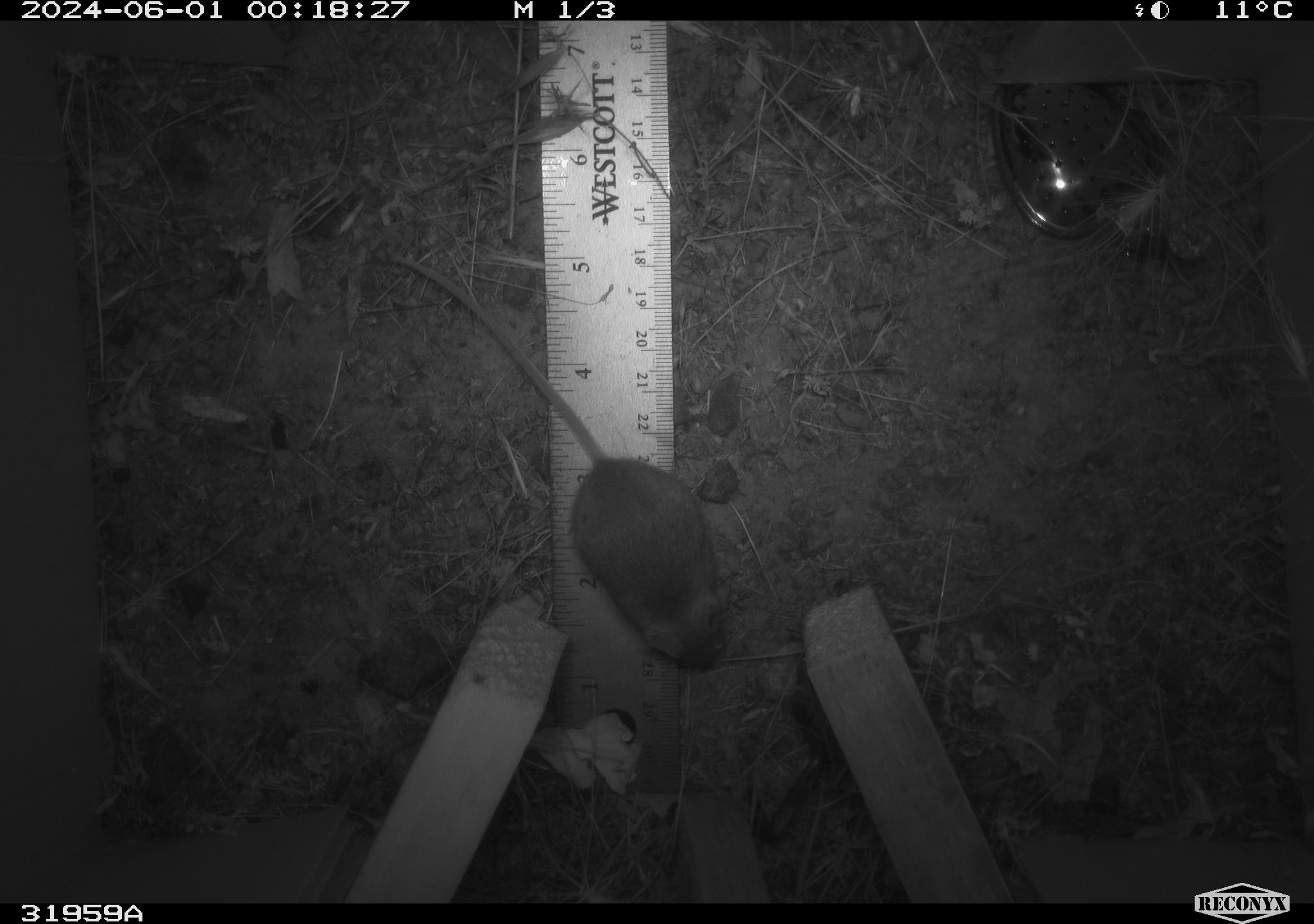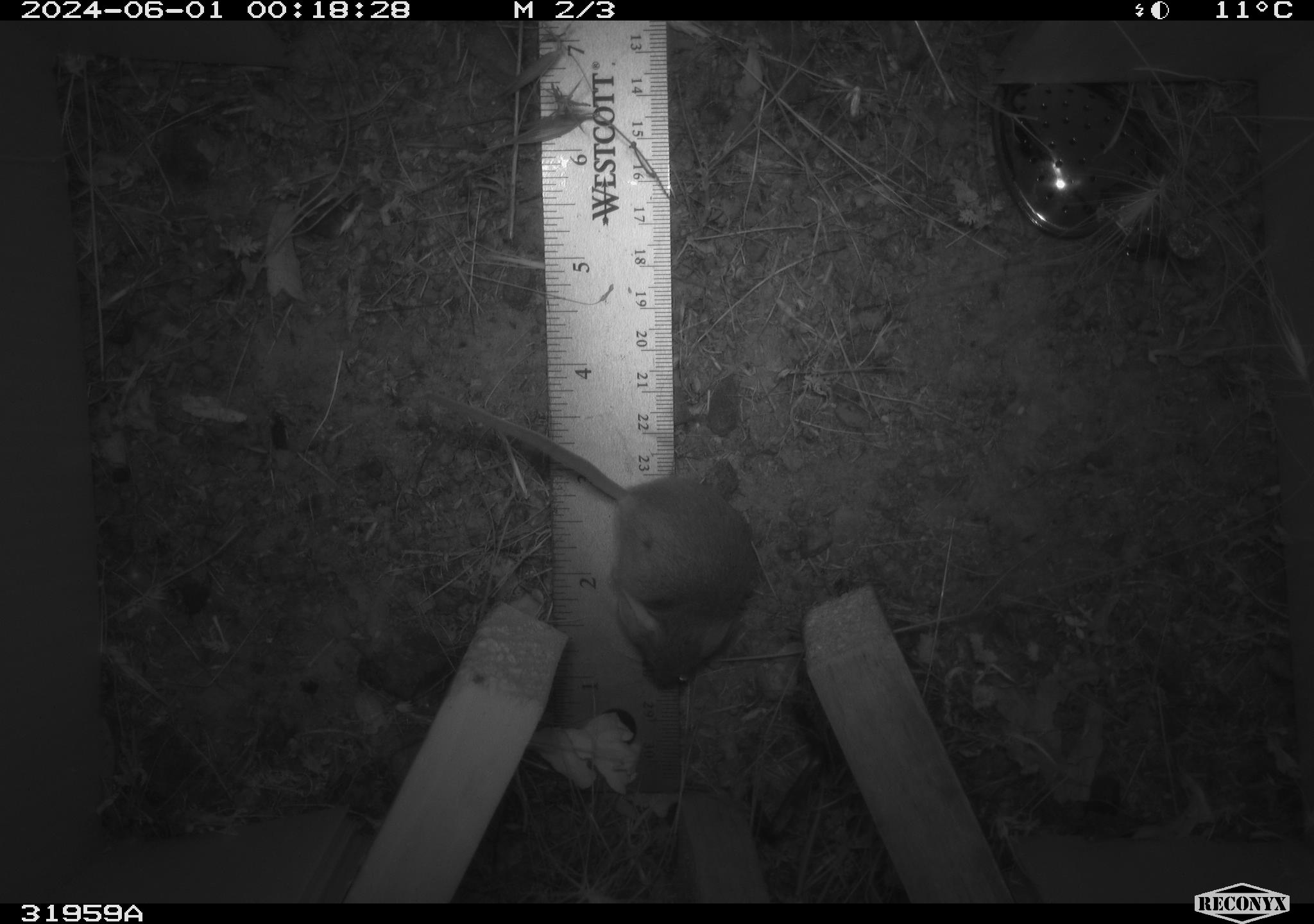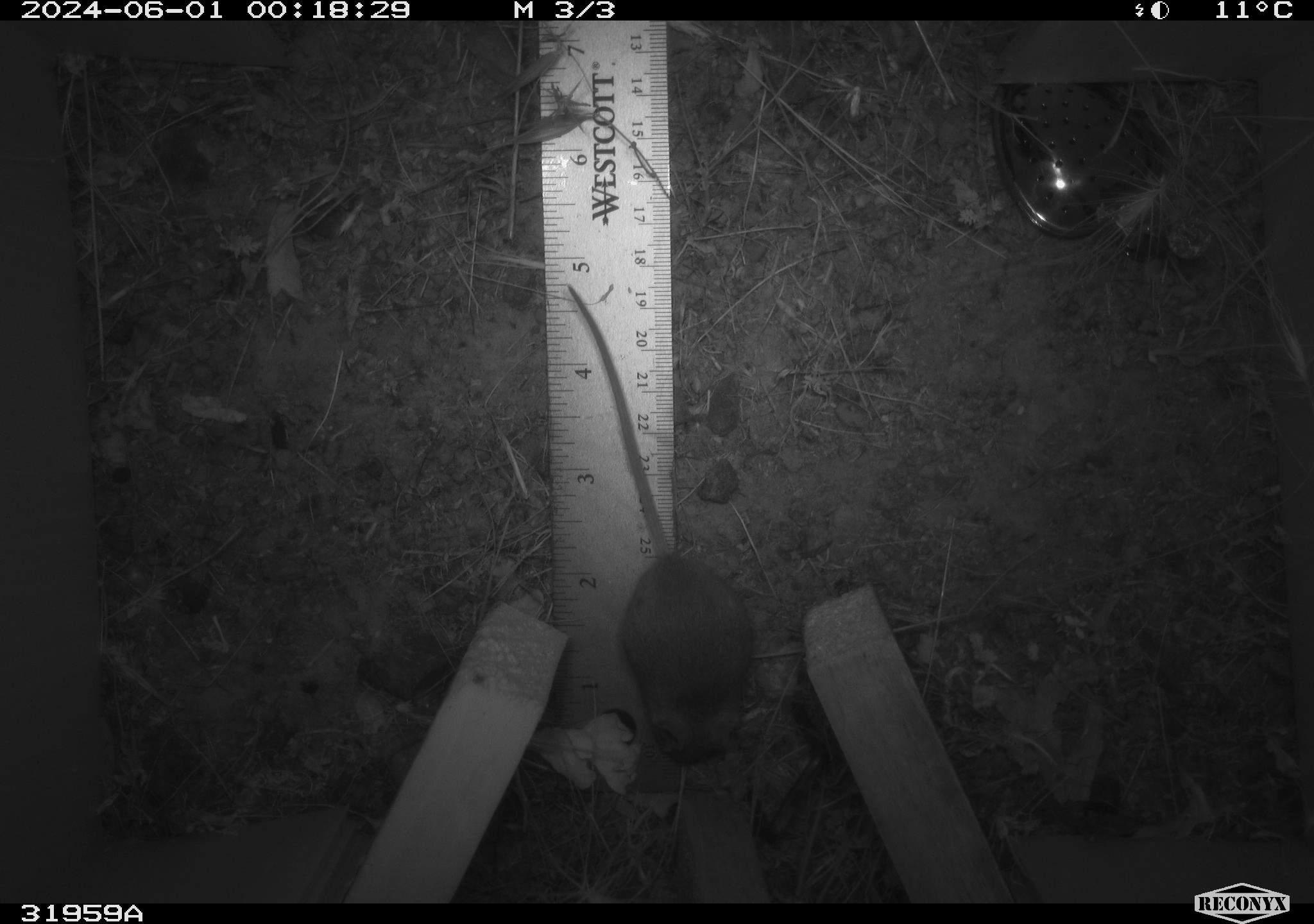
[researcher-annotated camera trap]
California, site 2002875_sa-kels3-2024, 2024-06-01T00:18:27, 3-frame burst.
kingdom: Animalia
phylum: Chordata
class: Mammalia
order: Rodentia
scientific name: Rodentia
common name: rodent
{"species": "rodent (Rodentia)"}